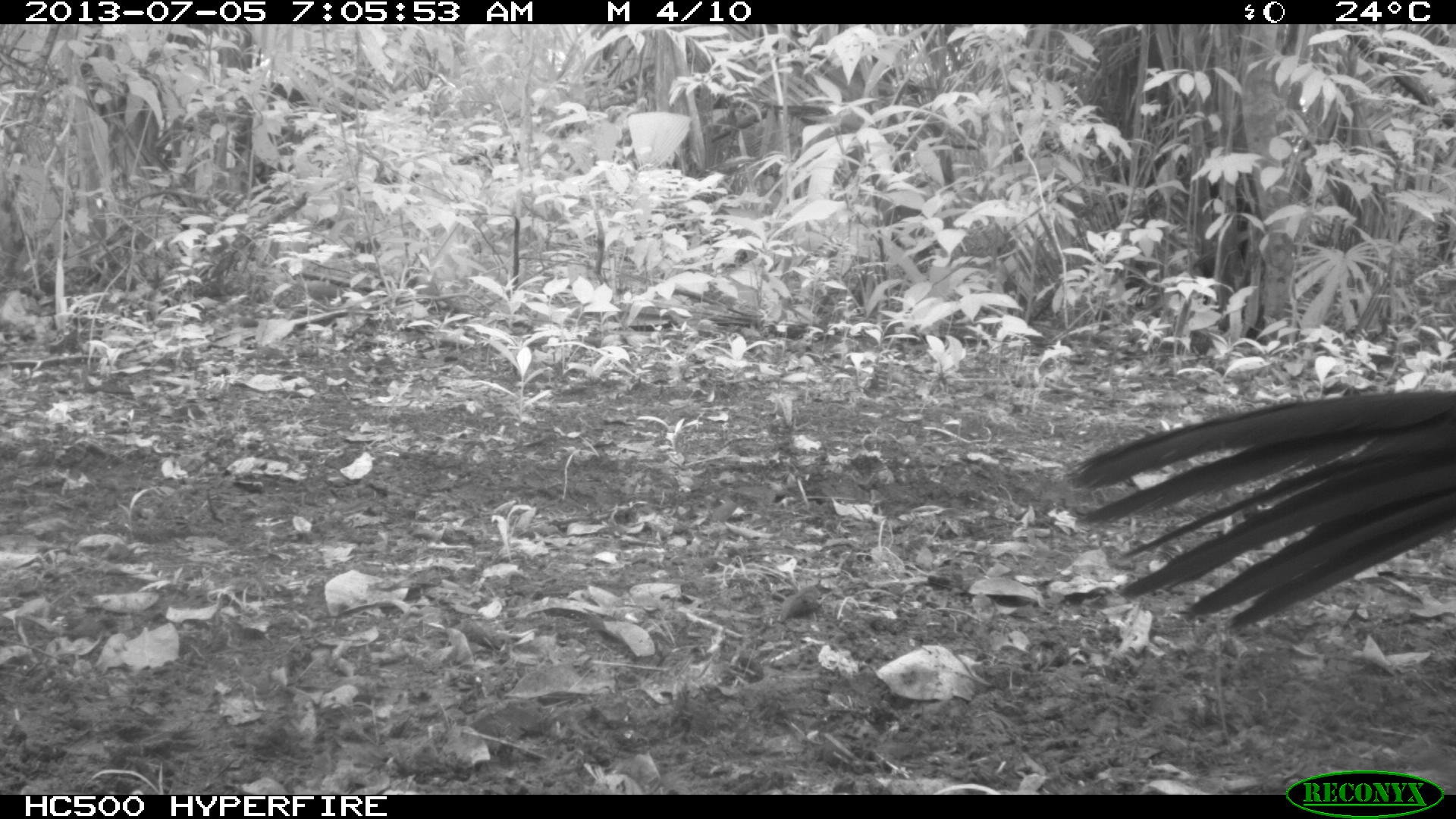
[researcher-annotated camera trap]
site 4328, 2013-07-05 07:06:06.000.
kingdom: Animalia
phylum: Chordata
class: Aves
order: Galliformes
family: Cracidae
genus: Crax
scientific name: Crax rubra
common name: great curassow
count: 1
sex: male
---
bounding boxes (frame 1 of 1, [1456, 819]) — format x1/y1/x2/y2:
crax rubra: 1066/386/1456/629